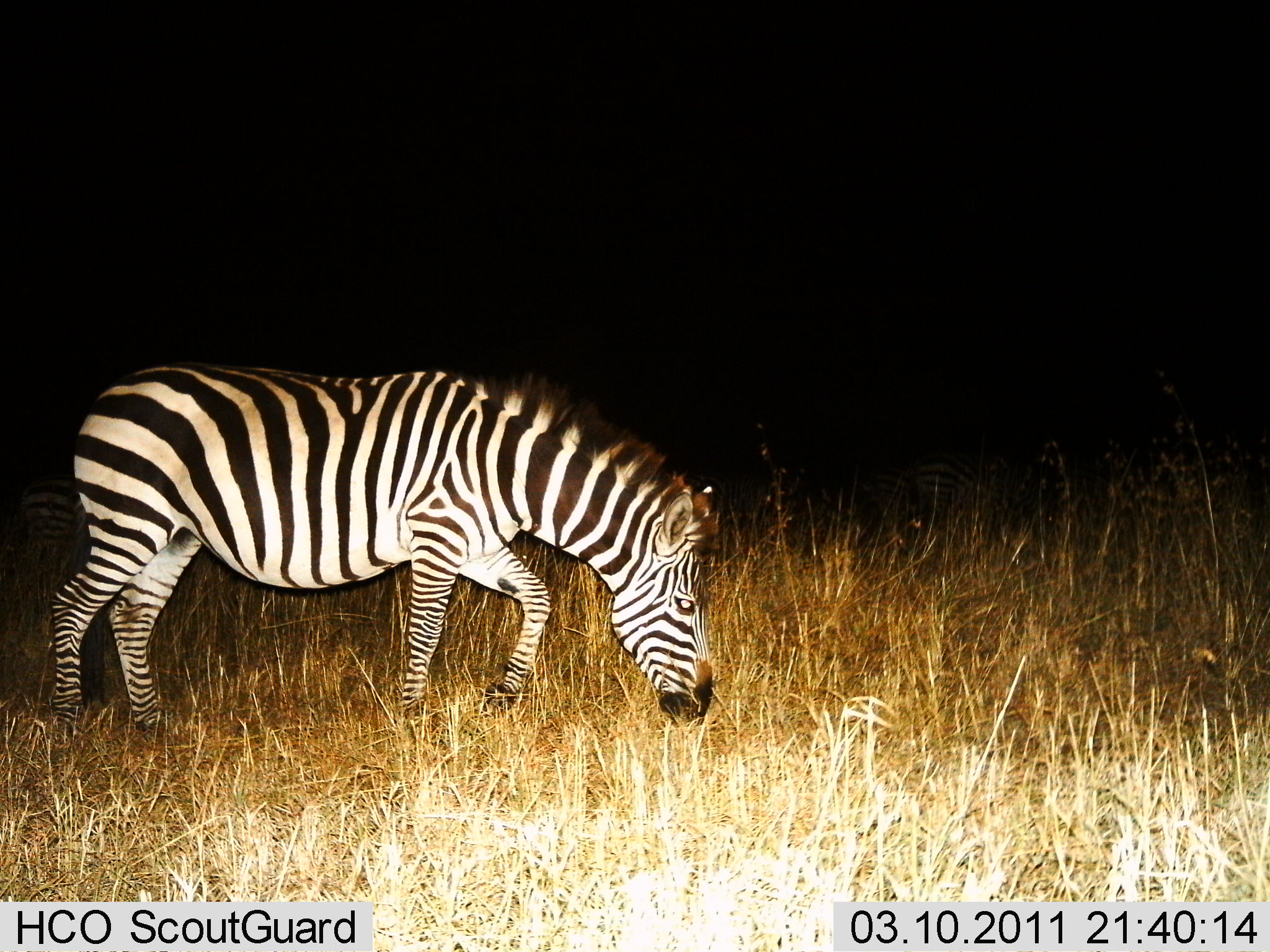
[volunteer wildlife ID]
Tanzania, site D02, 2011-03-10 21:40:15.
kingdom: Animalia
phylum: Chordata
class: Mammalia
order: Perissodactyla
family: Equidae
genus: Equus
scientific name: Equus quagga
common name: plains zebra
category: zebra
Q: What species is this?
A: Zebra (plains zebra) (Equus quagga).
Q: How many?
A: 1.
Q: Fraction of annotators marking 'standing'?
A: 27%.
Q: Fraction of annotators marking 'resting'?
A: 0%.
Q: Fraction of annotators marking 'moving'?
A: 36%.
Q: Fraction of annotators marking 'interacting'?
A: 0%.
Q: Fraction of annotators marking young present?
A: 0%.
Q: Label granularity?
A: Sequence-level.